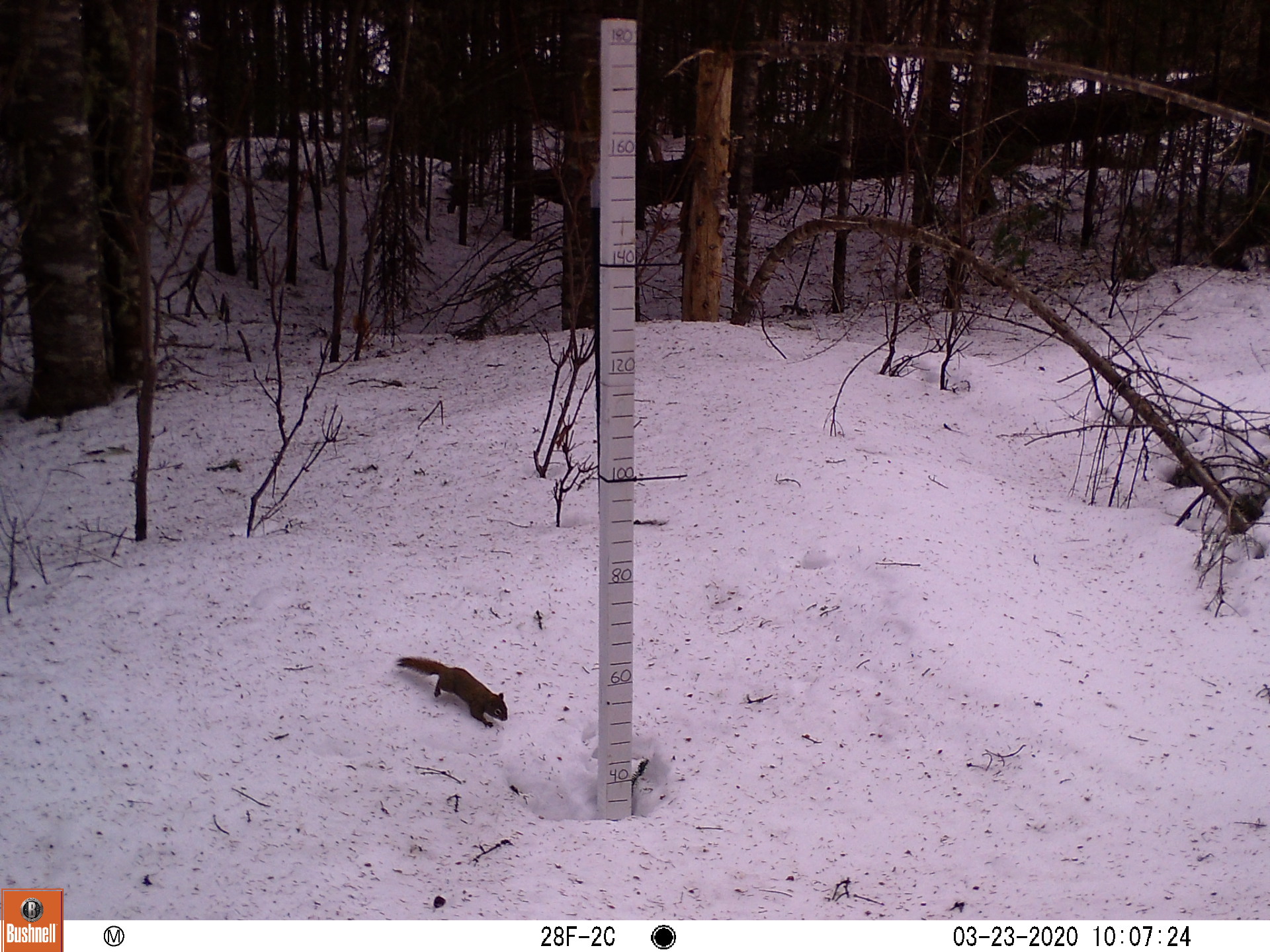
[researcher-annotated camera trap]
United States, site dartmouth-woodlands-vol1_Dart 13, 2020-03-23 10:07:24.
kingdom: Animalia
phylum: Chordata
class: Mammalia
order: Rodentia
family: Sciuridae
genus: Tamiasciurus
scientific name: Tamiasciurus hudsonicus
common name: red squirrel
Red squirrel (Tamiasciurus hudsonicus).